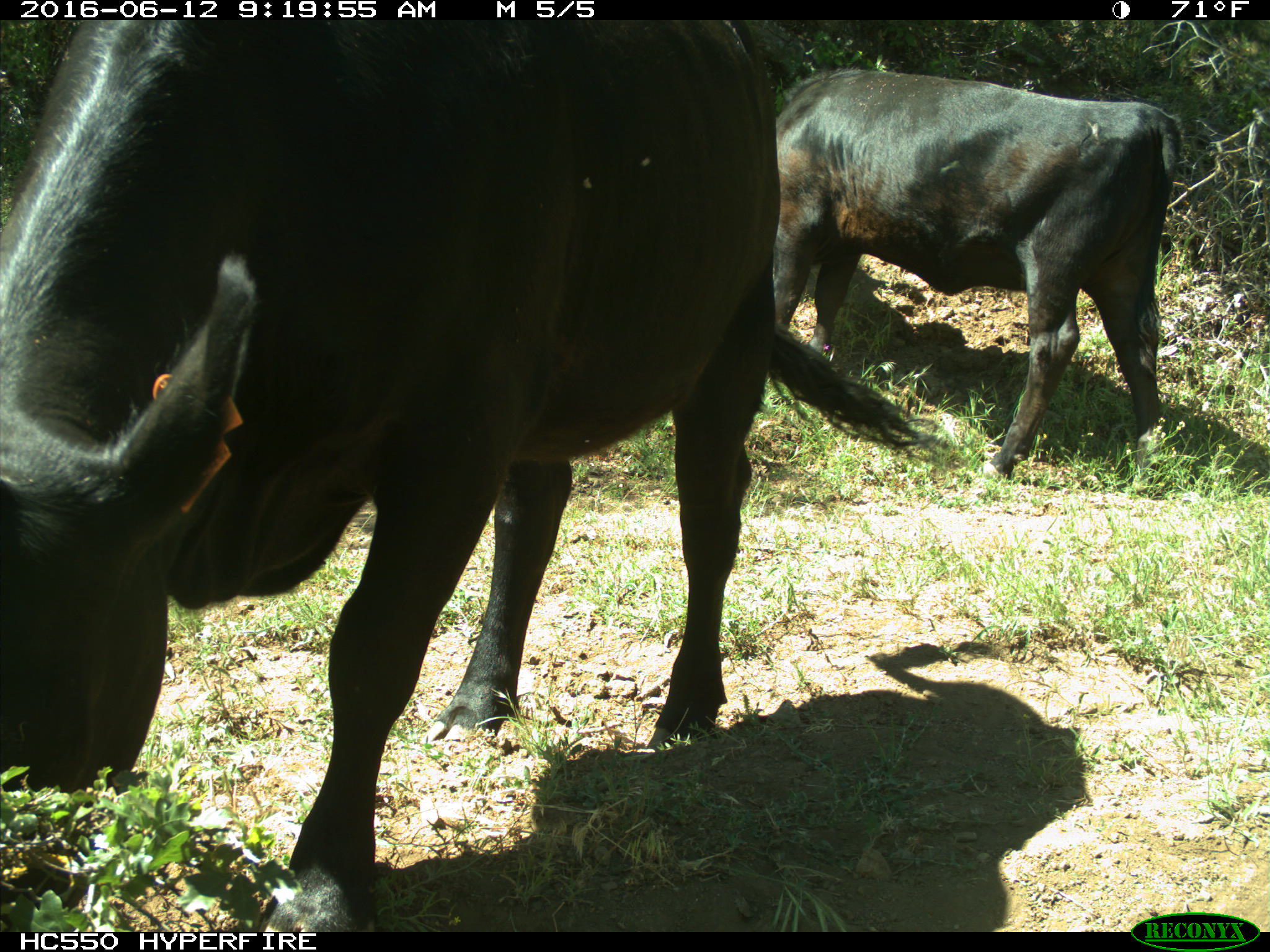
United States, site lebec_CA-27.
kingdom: Animalia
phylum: Chordata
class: Mammalia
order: Artiodactyla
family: Bovidae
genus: Bos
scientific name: Bos taurus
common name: domestic cow